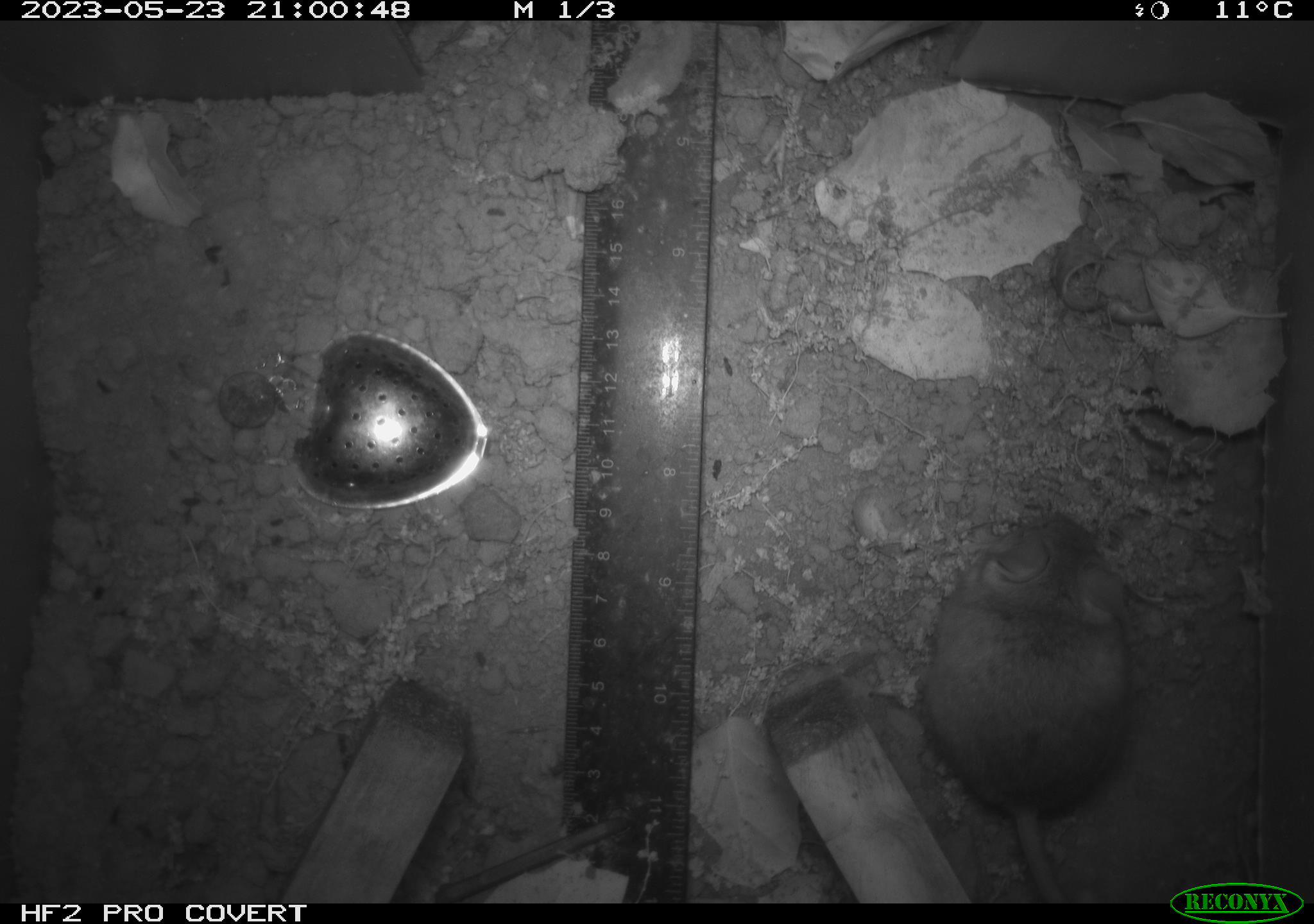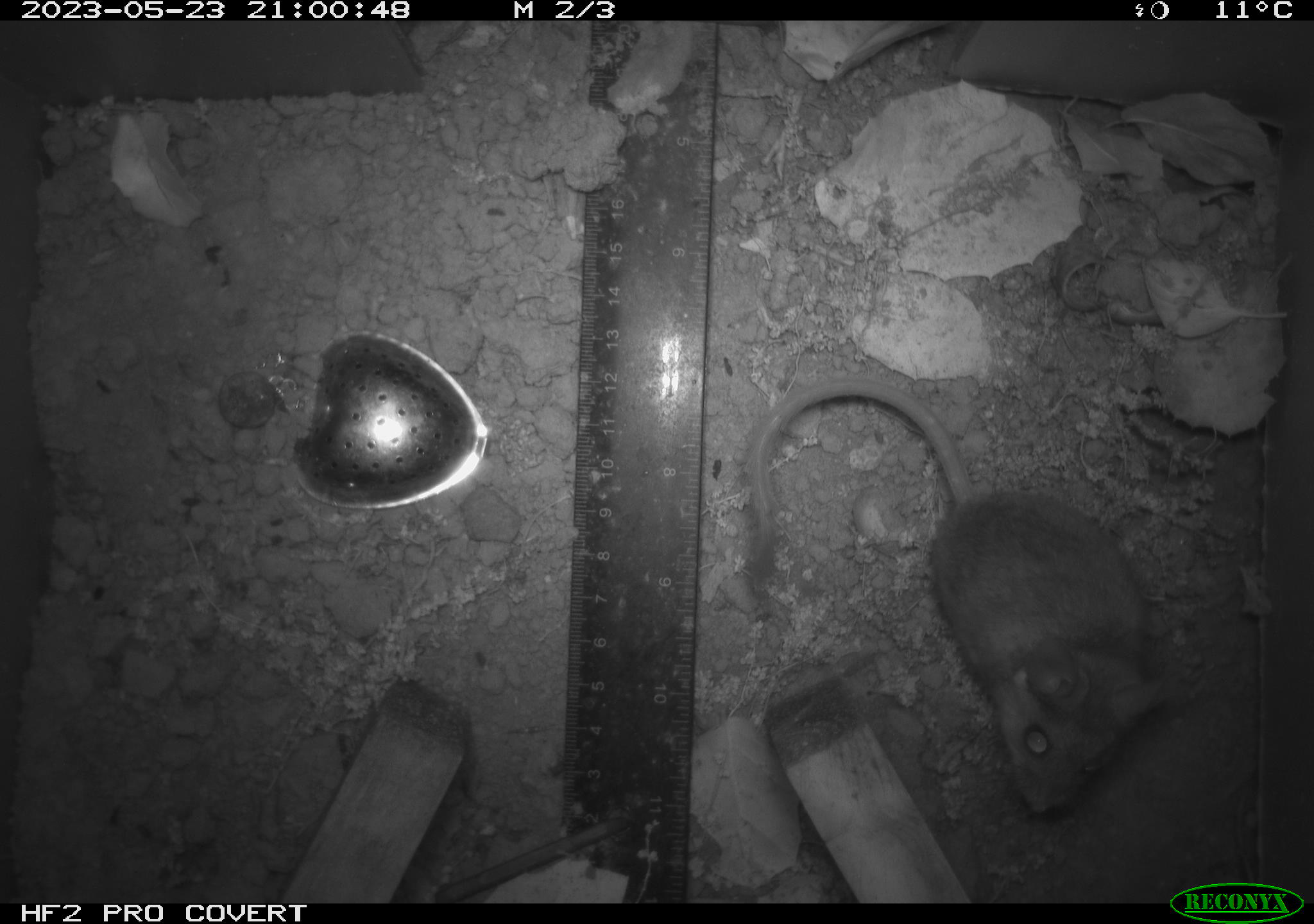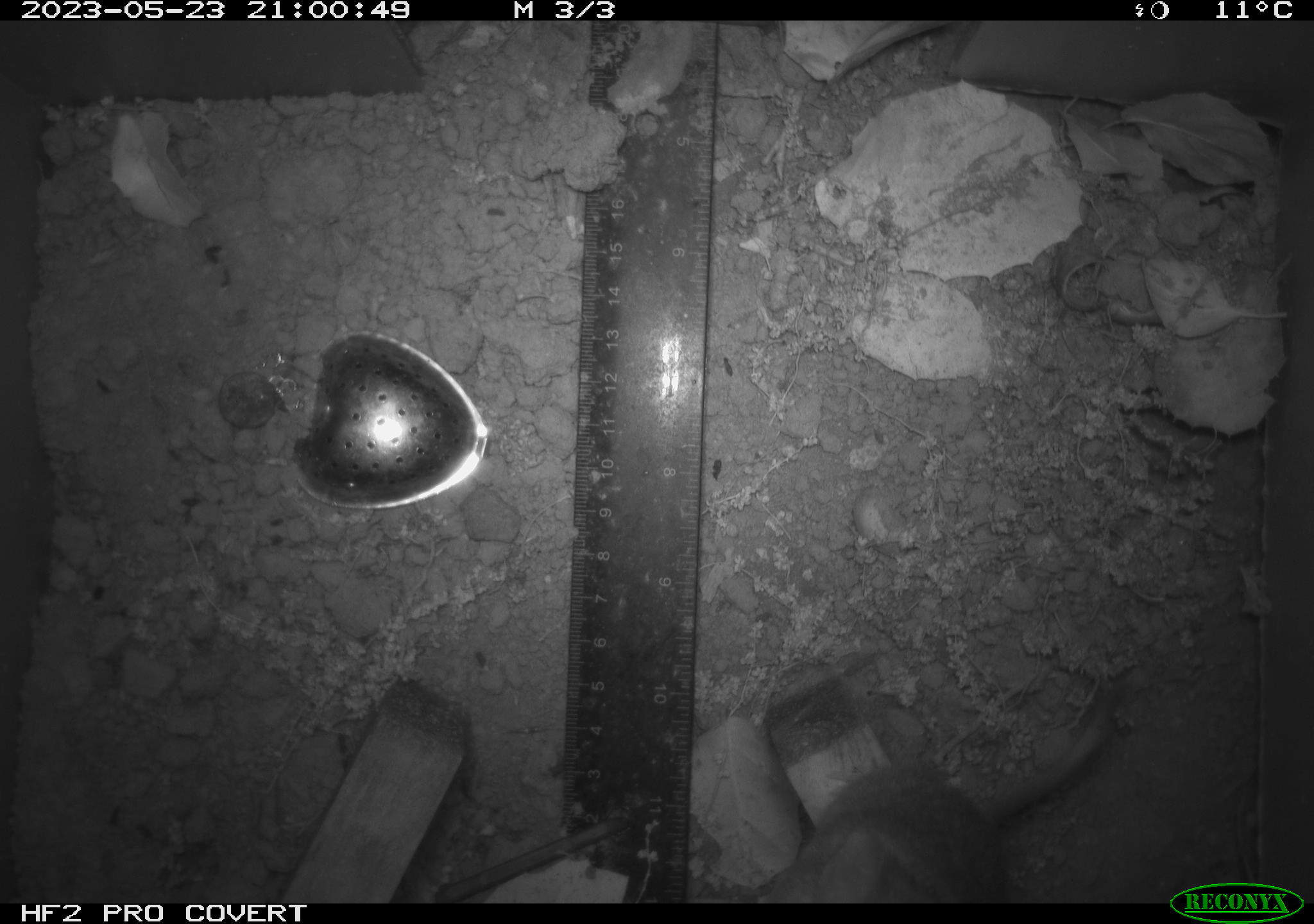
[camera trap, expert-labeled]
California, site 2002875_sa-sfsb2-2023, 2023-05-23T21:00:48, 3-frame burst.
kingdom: Animalia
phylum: Chordata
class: Mammalia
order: Rodentia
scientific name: Rodentia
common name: mouse species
Mouse species (Rodentia).